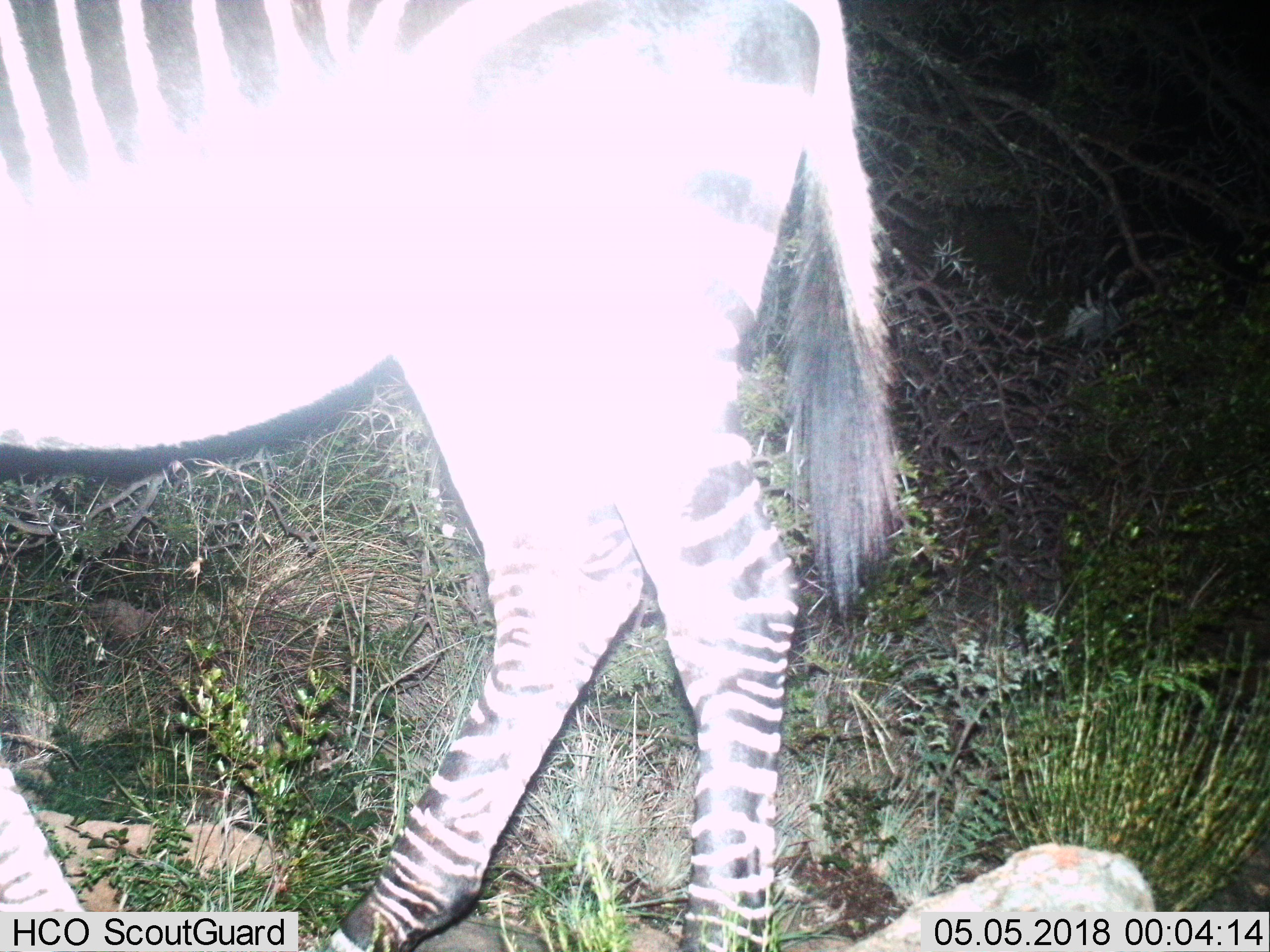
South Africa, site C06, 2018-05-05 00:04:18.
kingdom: Animalia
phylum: Chordata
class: Mammalia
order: Perissodactyla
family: Equidae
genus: Equus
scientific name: Equus zebra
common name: mountain zebra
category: zebramountain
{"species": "zebramountain (mountain zebra) (Equus zebra)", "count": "1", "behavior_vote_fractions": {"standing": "69%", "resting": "8%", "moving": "38%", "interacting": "8%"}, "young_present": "0%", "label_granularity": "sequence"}